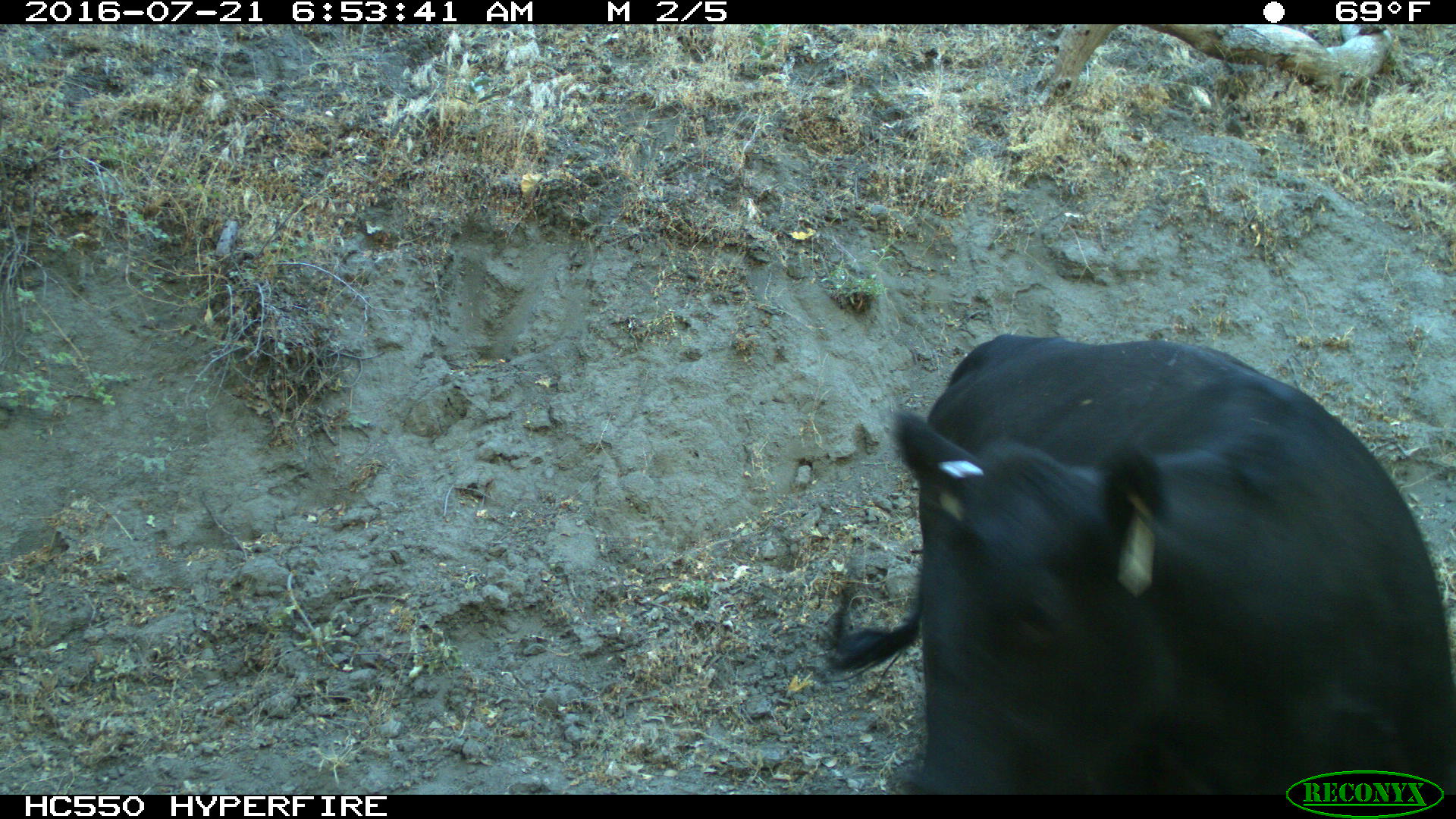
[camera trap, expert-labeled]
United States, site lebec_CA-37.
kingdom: Animalia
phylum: Chordata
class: Mammalia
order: Artiodactyla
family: Bovidae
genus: Bos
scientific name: Bos taurus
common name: domestic cow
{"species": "Bos taurus (domestic cow)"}